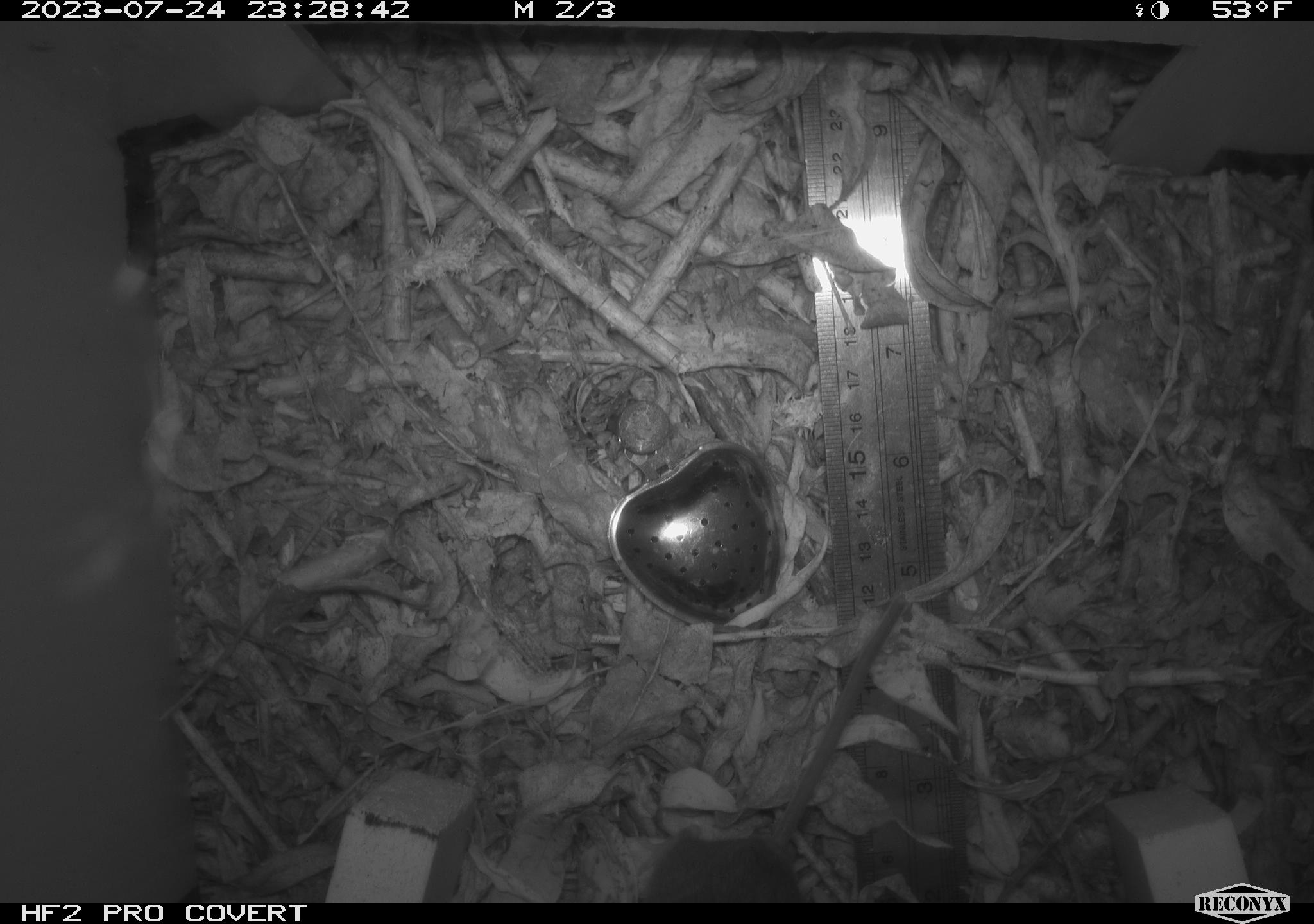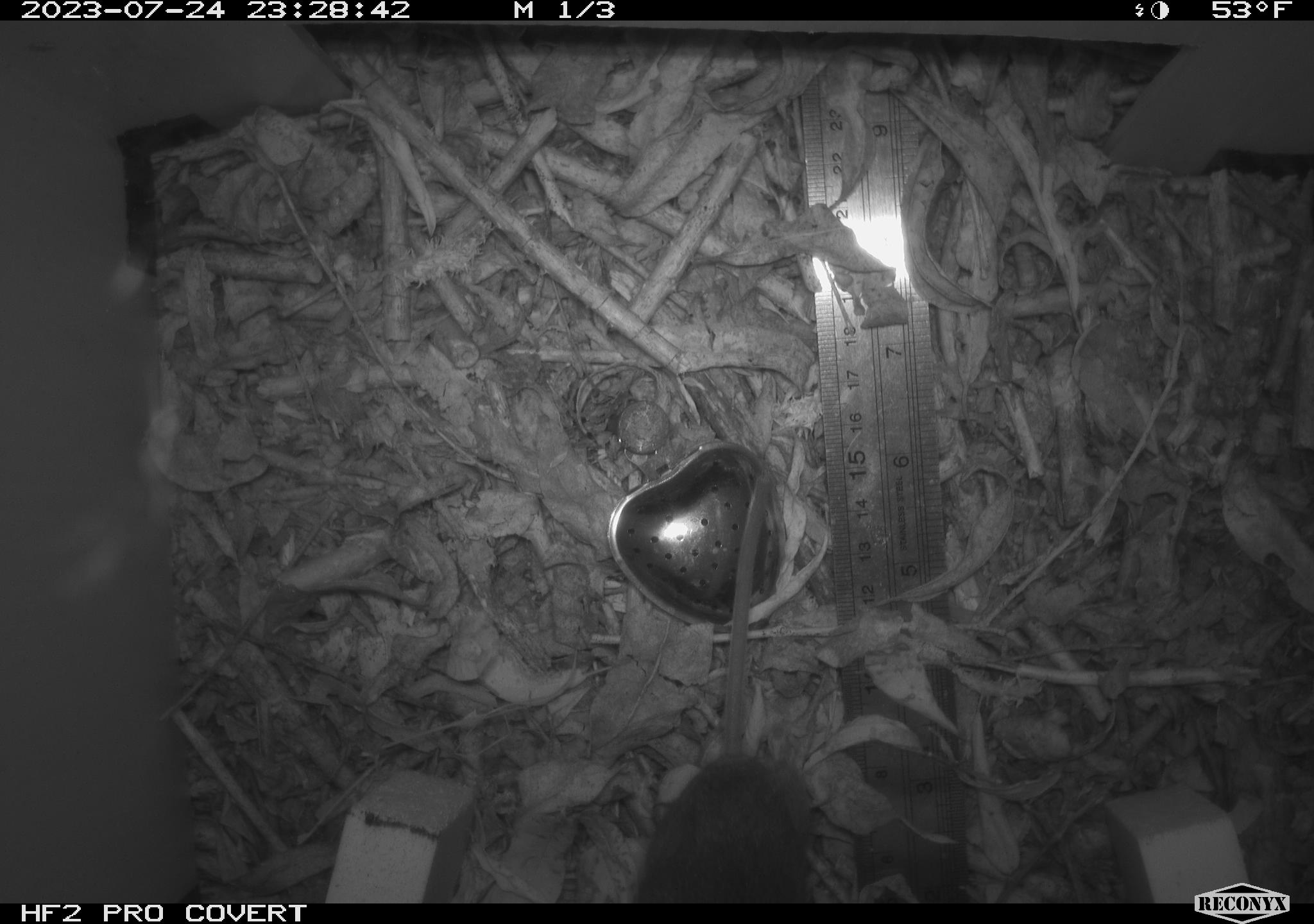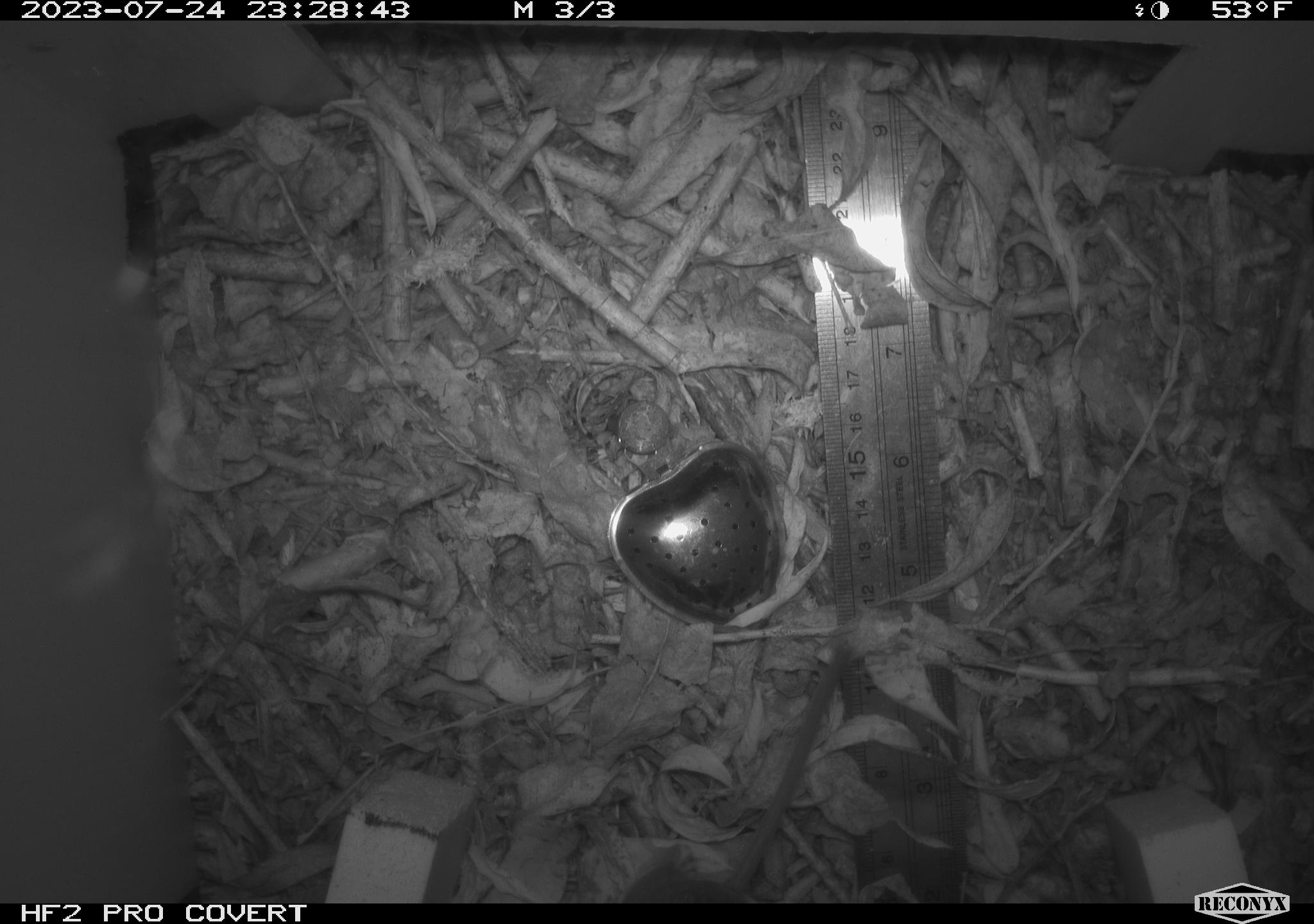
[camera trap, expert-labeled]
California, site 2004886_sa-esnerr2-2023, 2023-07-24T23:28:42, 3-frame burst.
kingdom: Animalia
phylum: Chordata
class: Mammalia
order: Rodentia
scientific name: Rodentia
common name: mouse species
Mouse species (Rodentia).